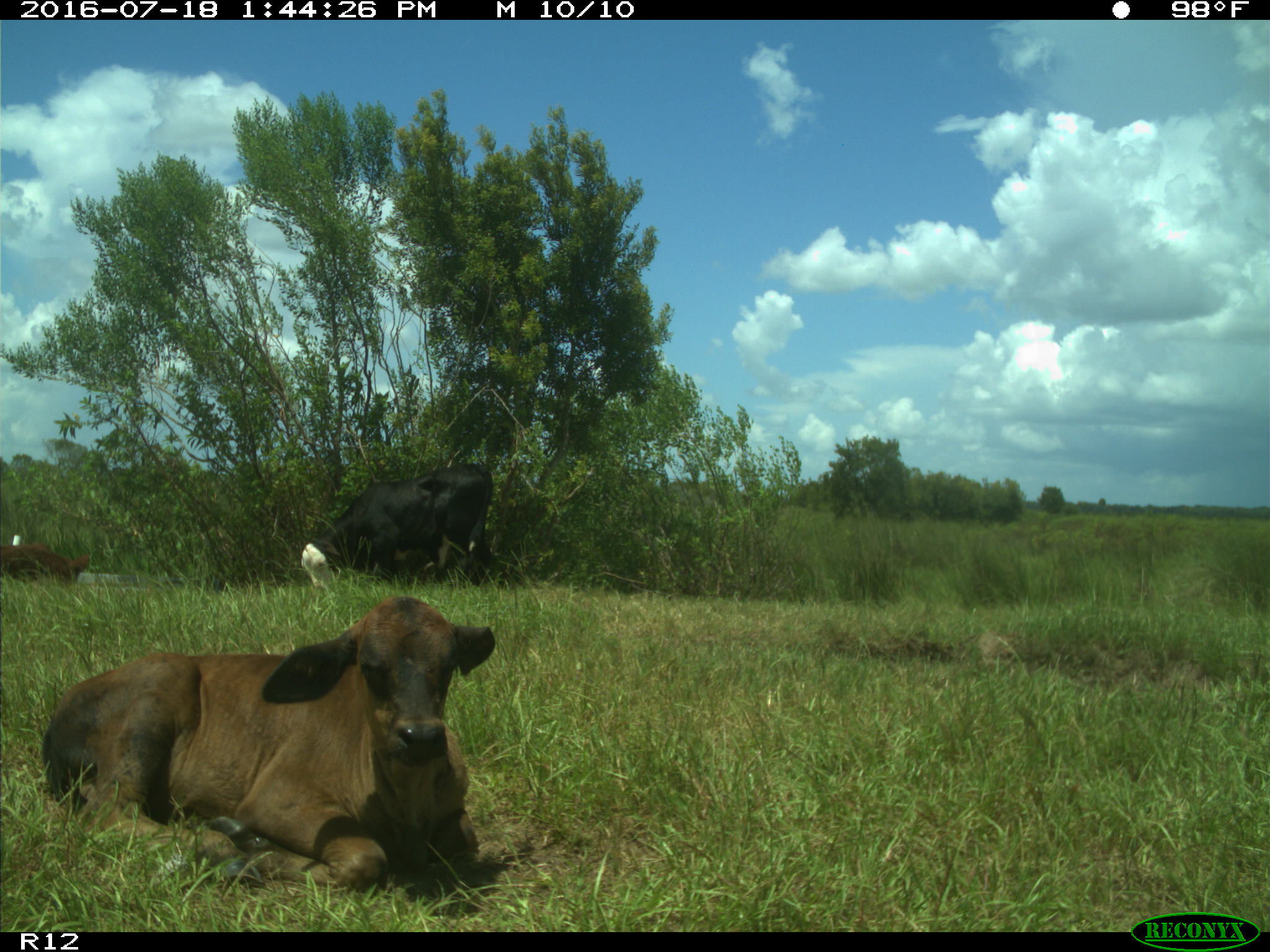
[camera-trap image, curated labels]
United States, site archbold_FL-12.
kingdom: Animalia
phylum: Chordata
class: Mammalia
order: Artiodactyla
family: Bovidae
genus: Bos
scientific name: Bos taurus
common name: domestic cow